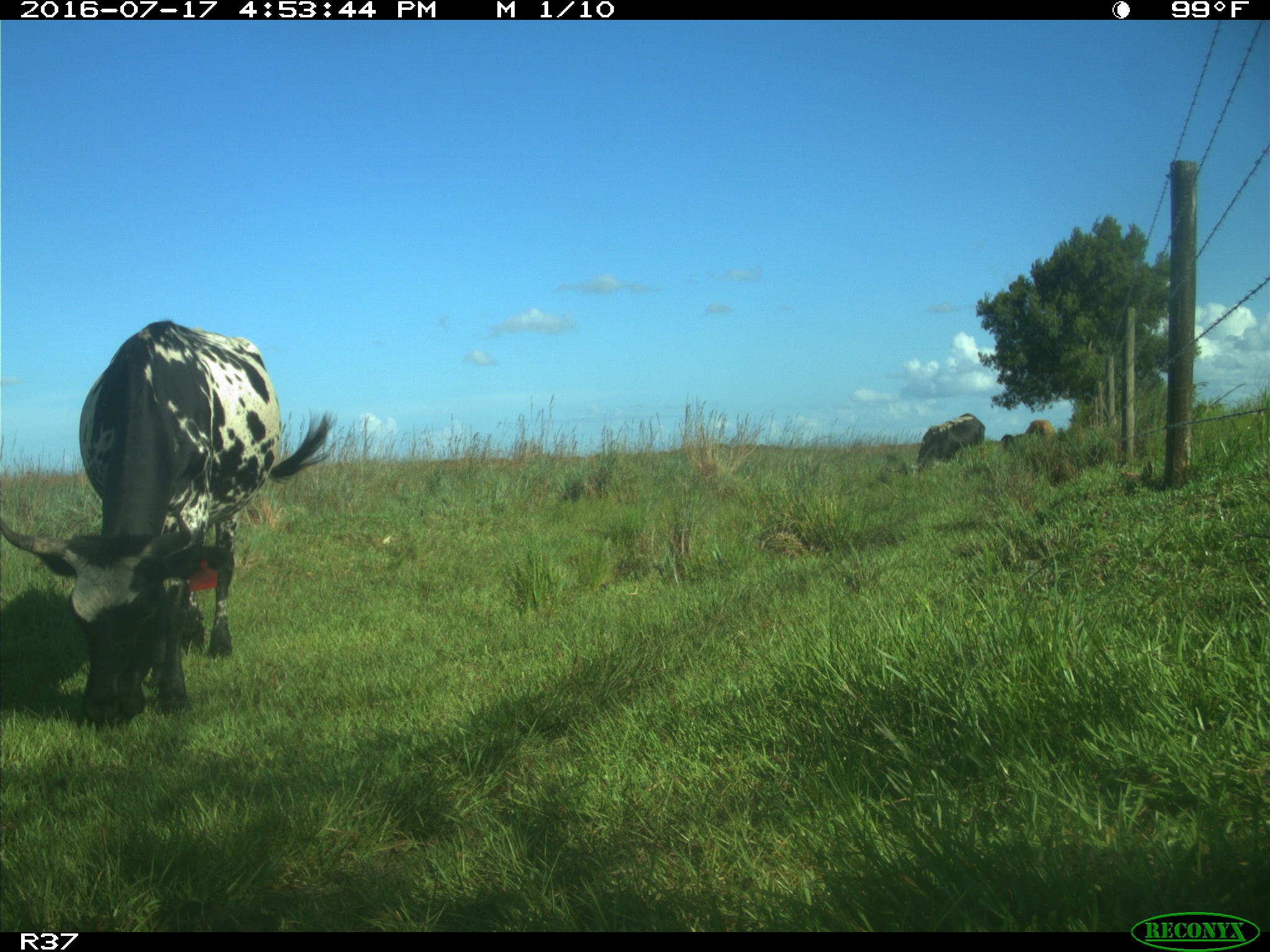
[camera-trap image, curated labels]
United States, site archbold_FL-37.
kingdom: Animalia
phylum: Chordata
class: Mammalia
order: Artiodactyla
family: Bovidae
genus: Bos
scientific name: Bos taurus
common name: domestic cow